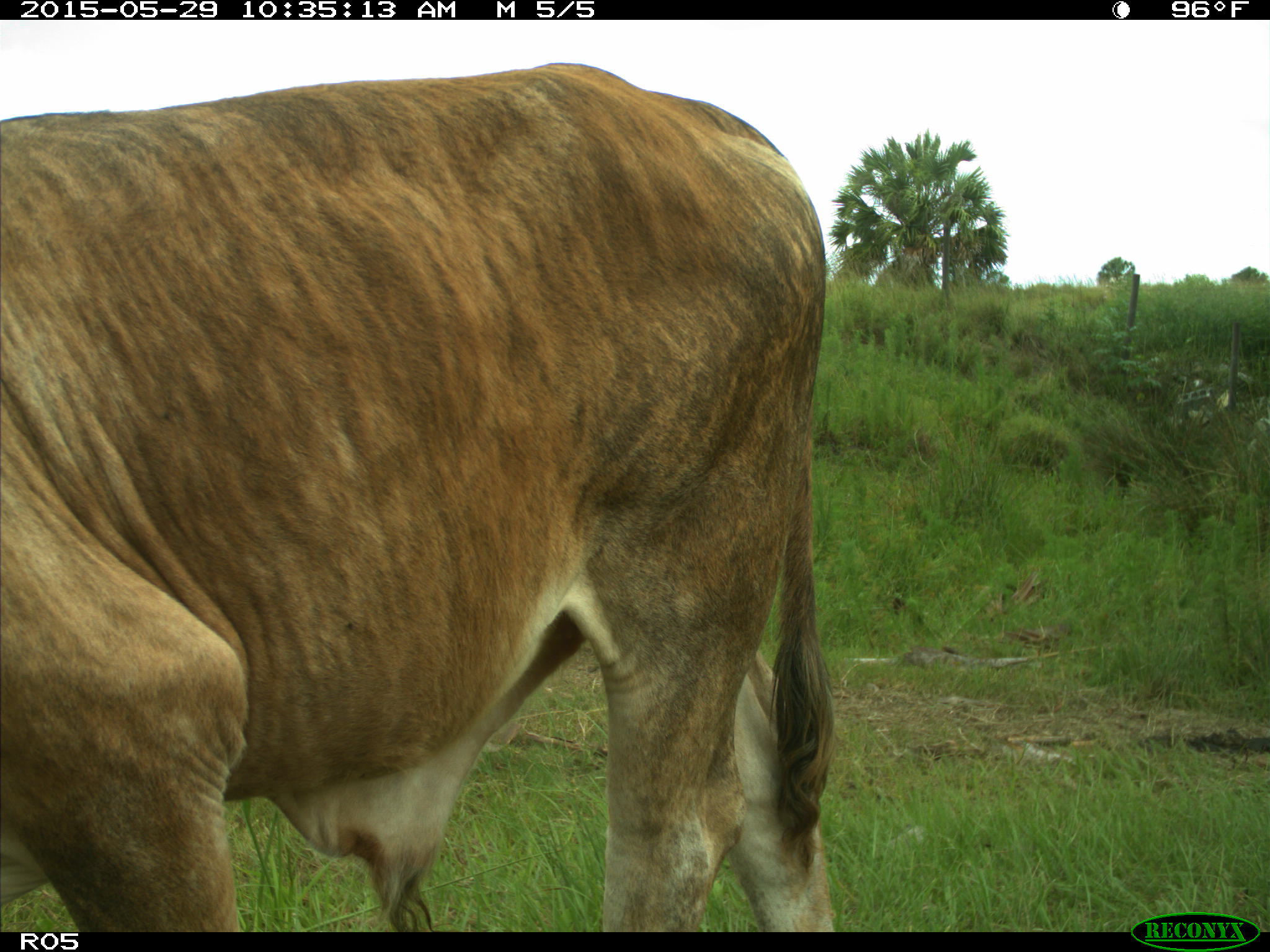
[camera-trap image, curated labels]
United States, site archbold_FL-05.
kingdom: Animalia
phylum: Chordata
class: Mammalia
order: Artiodactyla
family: Bovidae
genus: Bos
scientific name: Bos taurus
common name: domestic cow